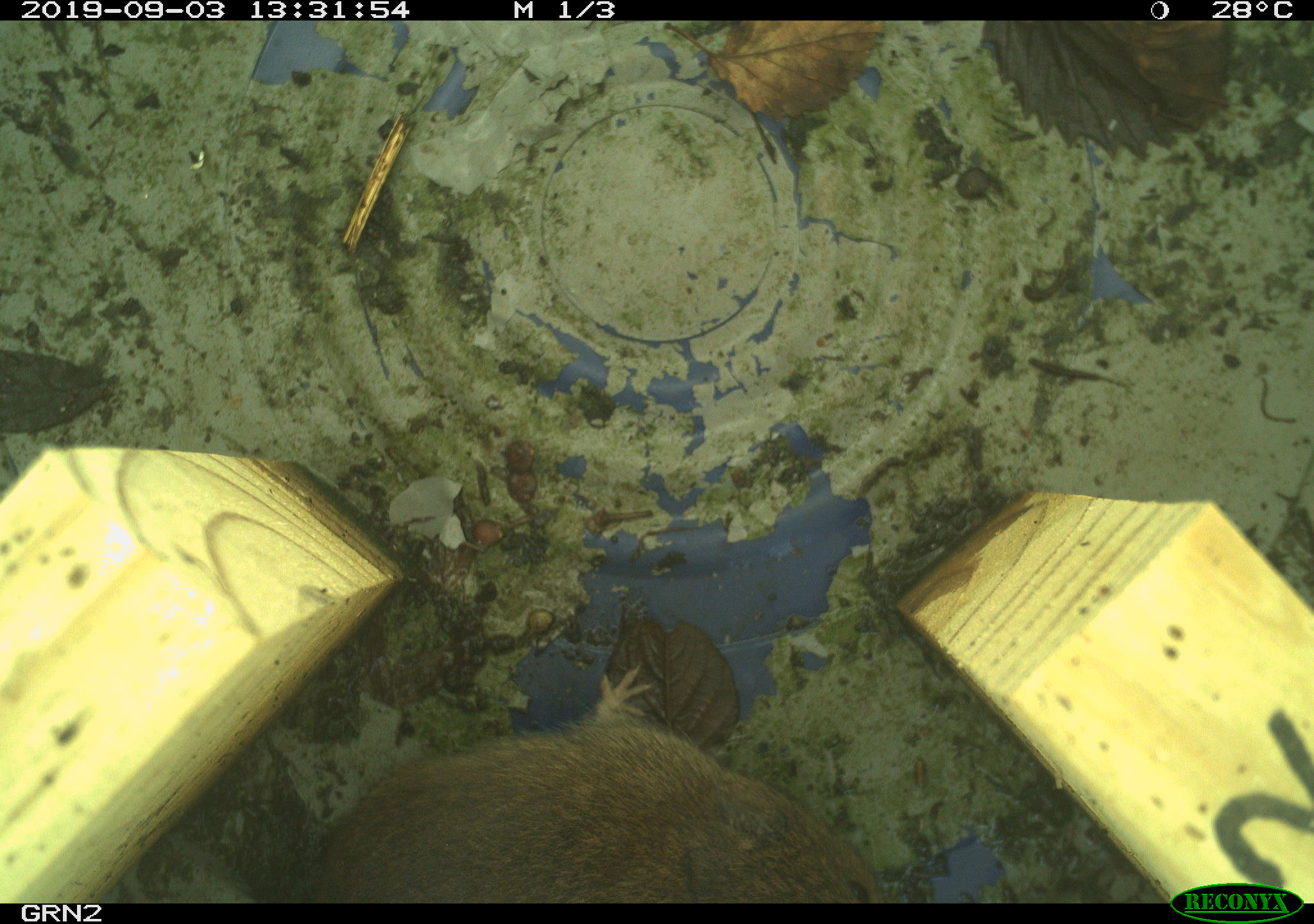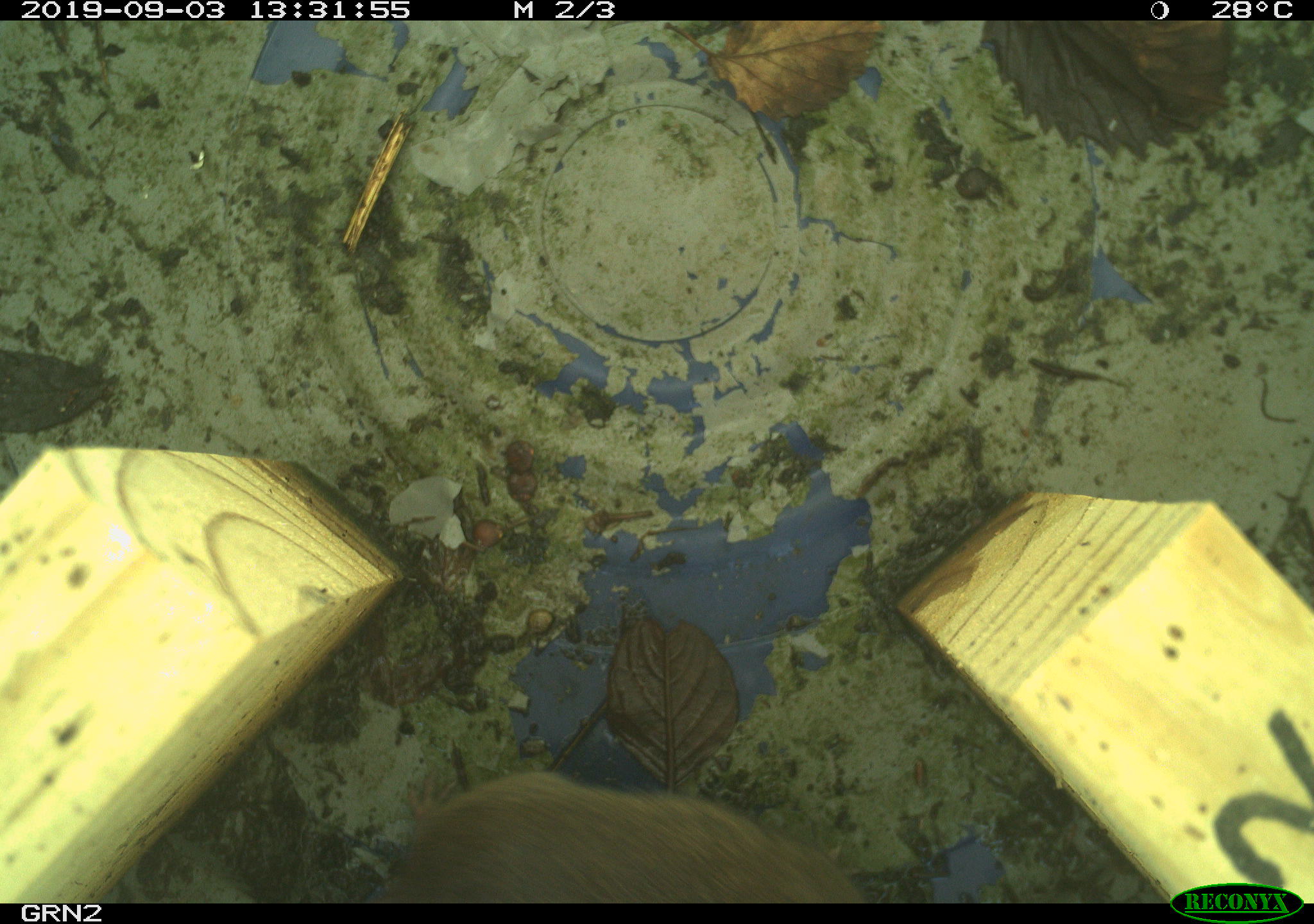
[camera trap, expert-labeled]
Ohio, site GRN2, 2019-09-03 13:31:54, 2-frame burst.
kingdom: Animalia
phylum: Chordata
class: Mammalia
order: Rodentia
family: Cricetidae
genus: Microtus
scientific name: Microtus pennsylvanicus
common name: meadow vole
Meadow vole (Microtus pennsylvanicus).